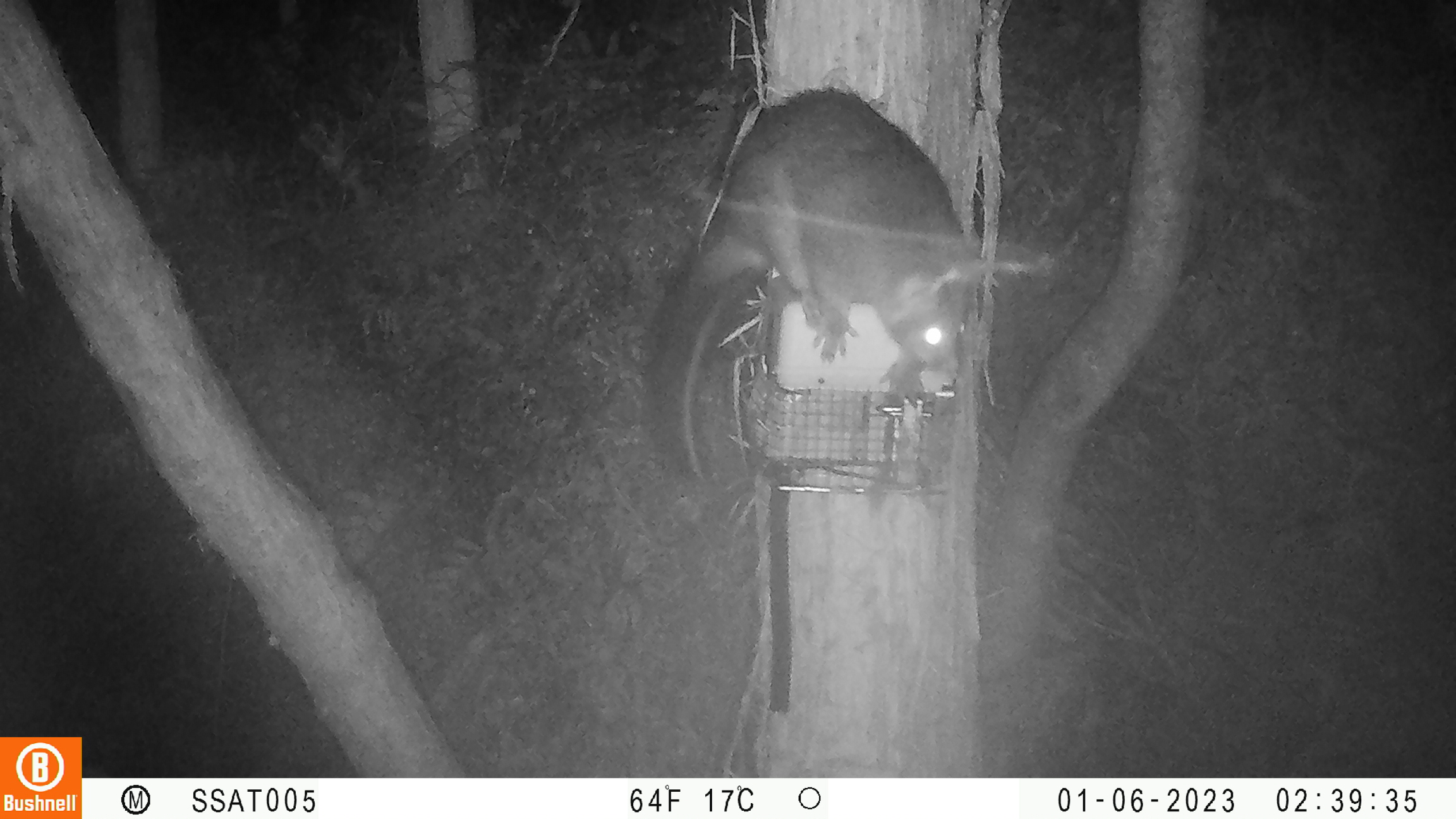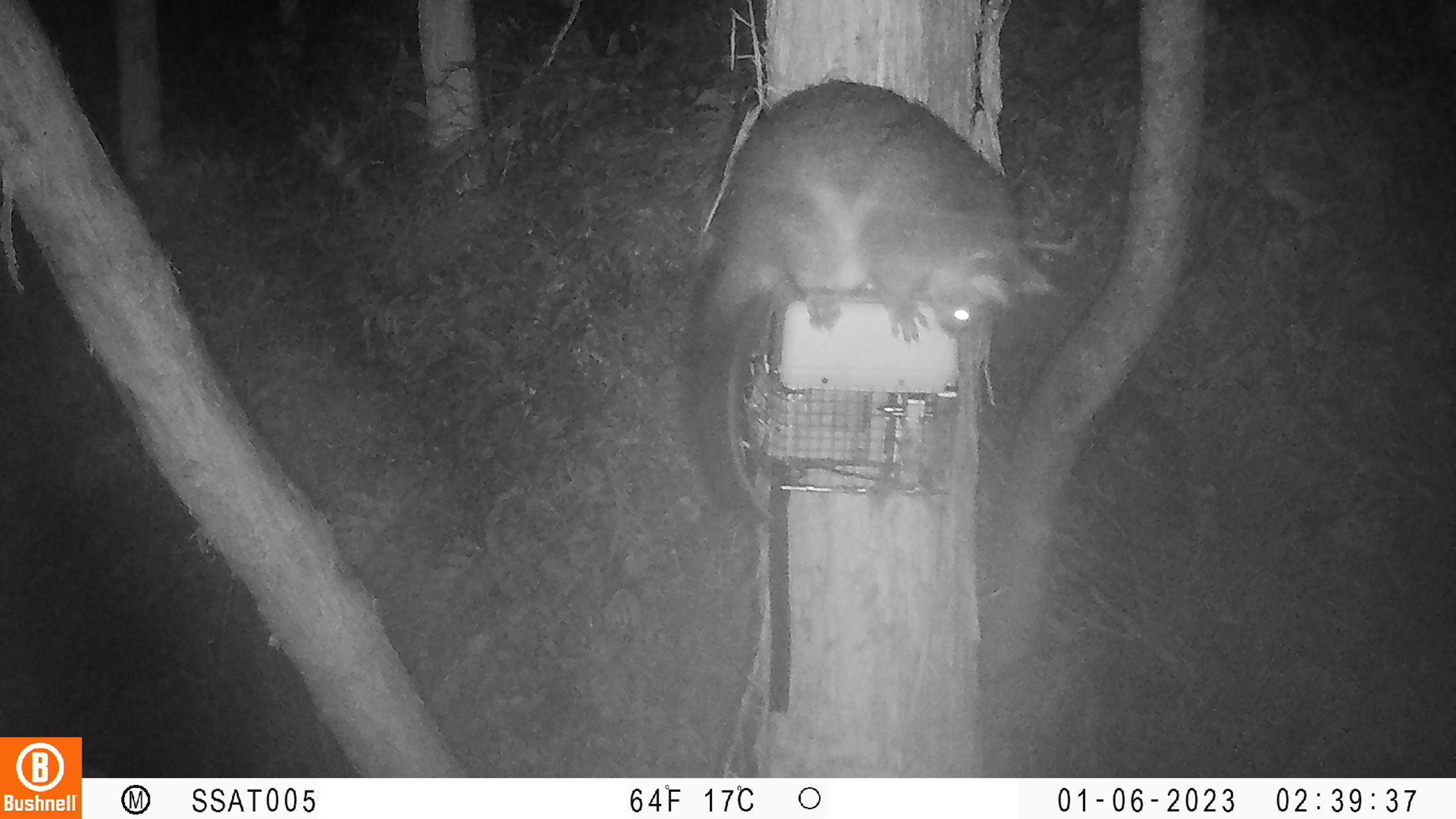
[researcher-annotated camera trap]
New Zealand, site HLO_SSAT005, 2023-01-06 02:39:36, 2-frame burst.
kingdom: Animalia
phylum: Chordata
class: Mammalia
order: Diprotodontia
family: Phalangeridae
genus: Trichosurus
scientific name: Trichosurus vulpecula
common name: common brushtail possum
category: possum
Possum (common brushtail possum) (Trichosurus vulpecula).